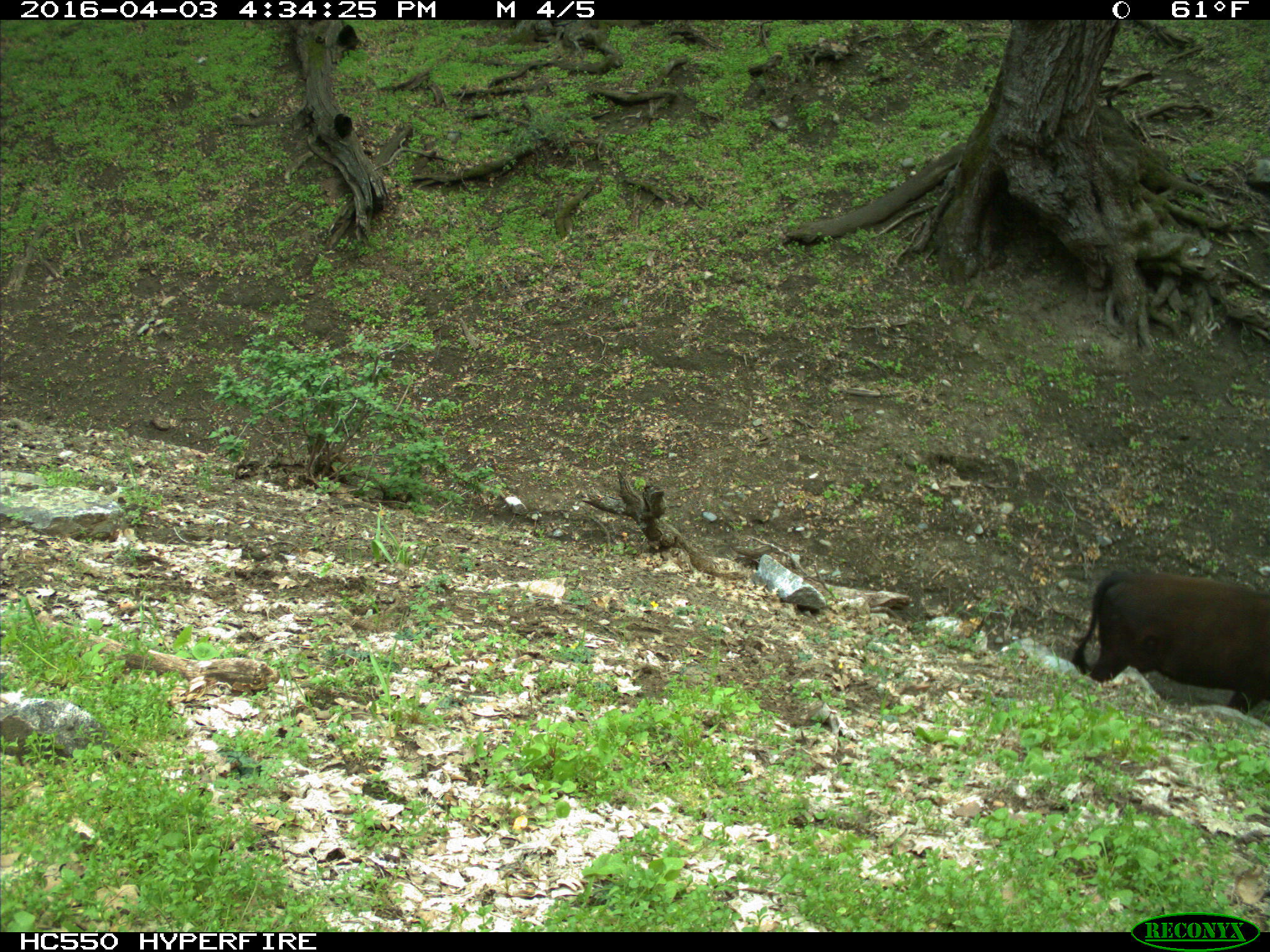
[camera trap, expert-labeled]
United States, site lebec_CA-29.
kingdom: Animalia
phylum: Chordata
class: Mammalia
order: Artiodactyla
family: Bovidae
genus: Bos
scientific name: Bos taurus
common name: domestic cow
Bos taurus (domestic cow).